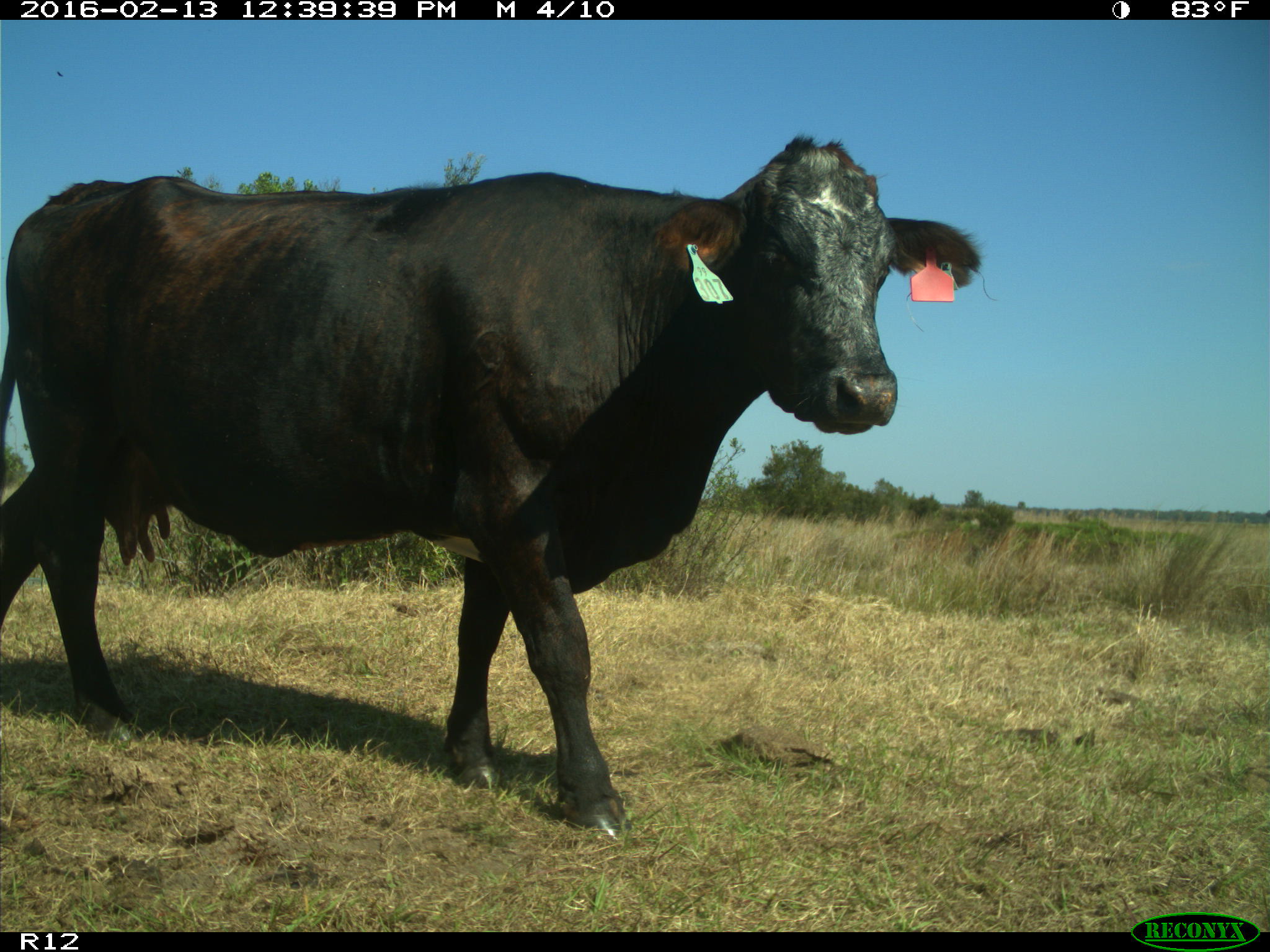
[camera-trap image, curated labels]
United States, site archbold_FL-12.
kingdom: Animalia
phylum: Chordata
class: Mammalia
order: Artiodactyla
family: Bovidae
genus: Bos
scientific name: Bos taurus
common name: domestic cow